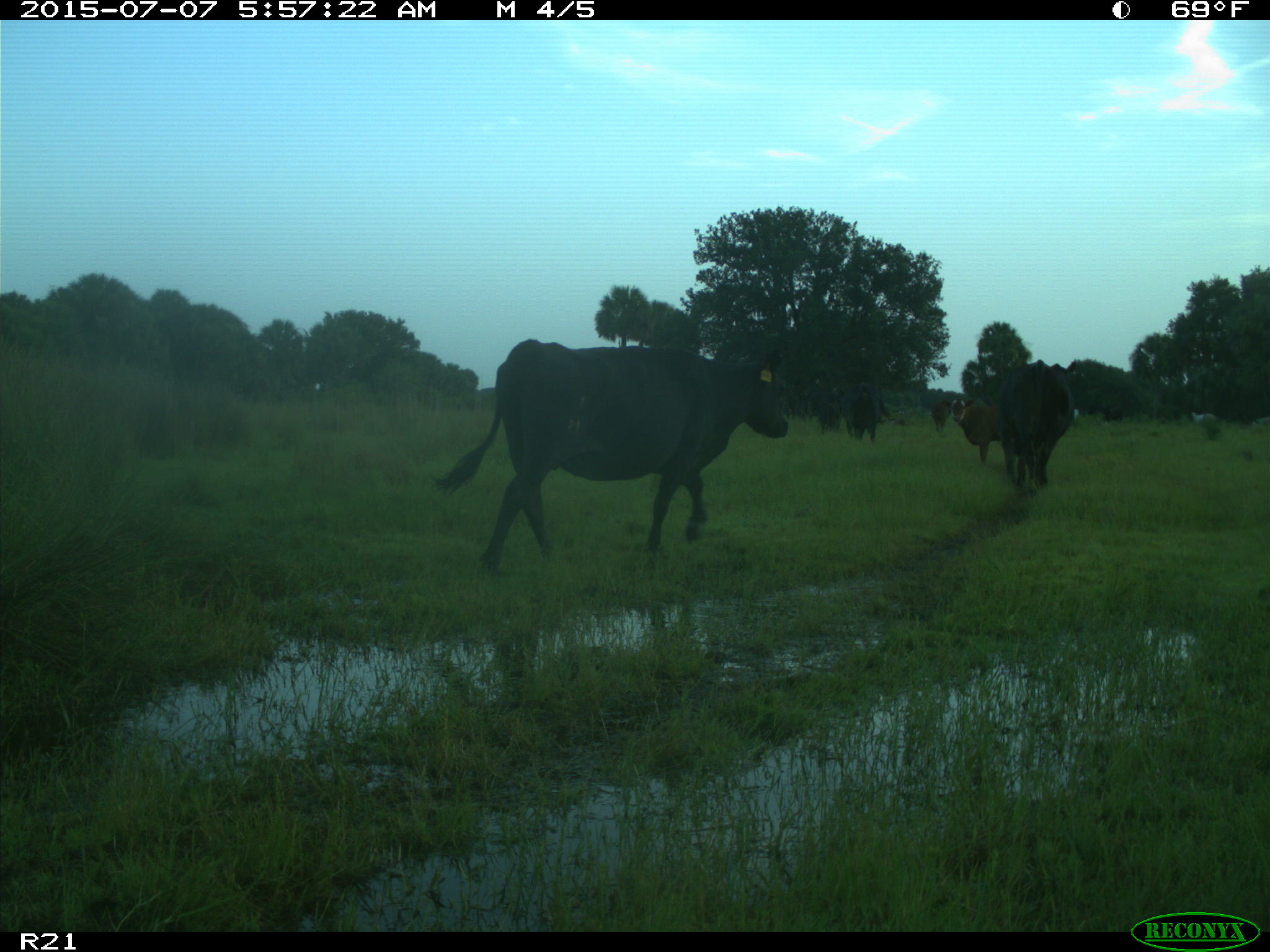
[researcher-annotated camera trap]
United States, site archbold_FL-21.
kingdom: Animalia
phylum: Chordata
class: Mammalia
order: Artiodactyla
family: Bovidae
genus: Bos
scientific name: Bos taurus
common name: domestic cow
Bos taurus (domestic cow).